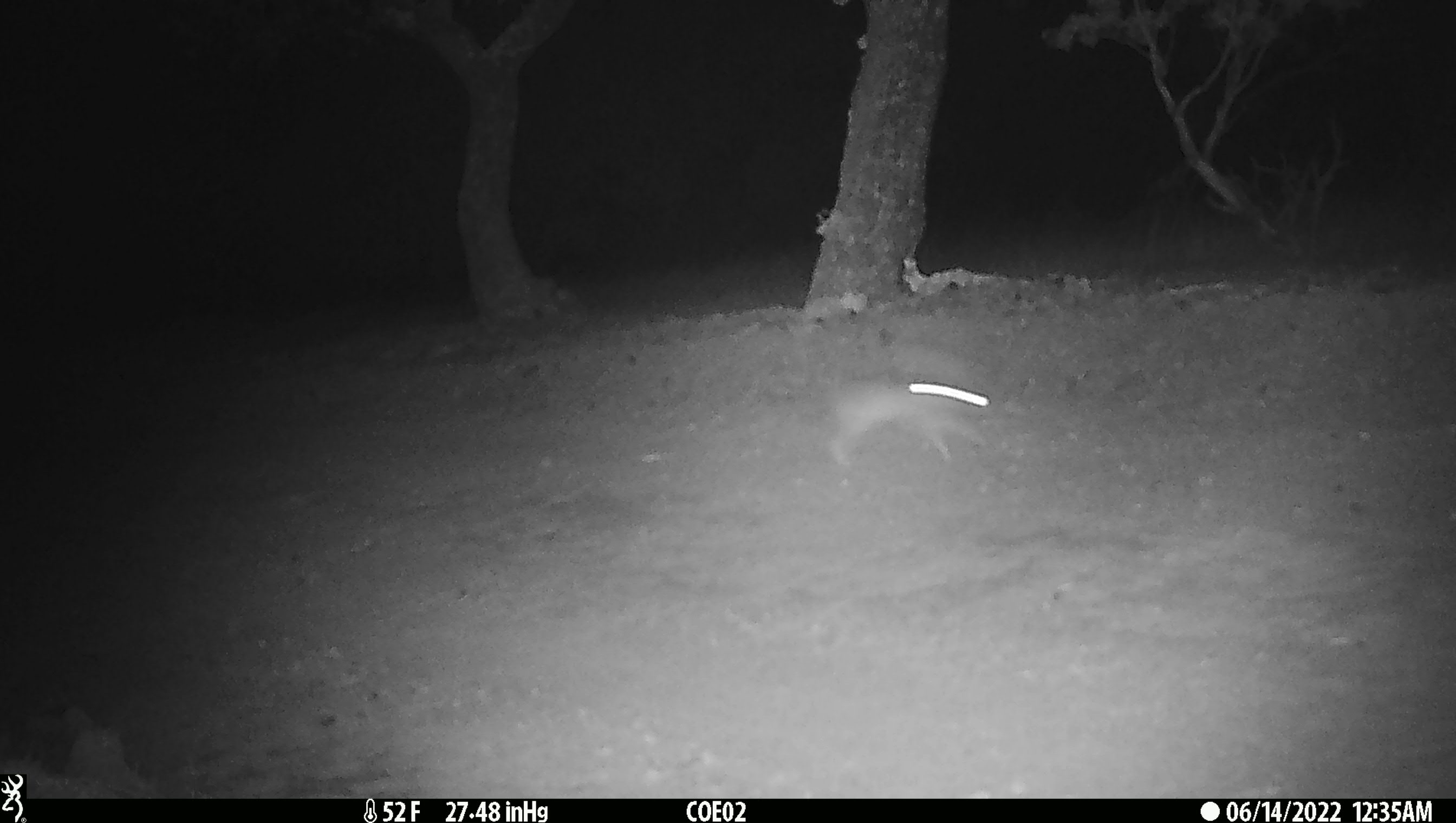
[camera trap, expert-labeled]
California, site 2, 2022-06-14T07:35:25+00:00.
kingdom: Animalia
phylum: Chordata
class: Mammalia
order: Lagomorpha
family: Leporidae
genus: Lepus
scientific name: Lepus californicus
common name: black-tailed jackrabbit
Black-tailed jackrabbit (Lepus californicus).